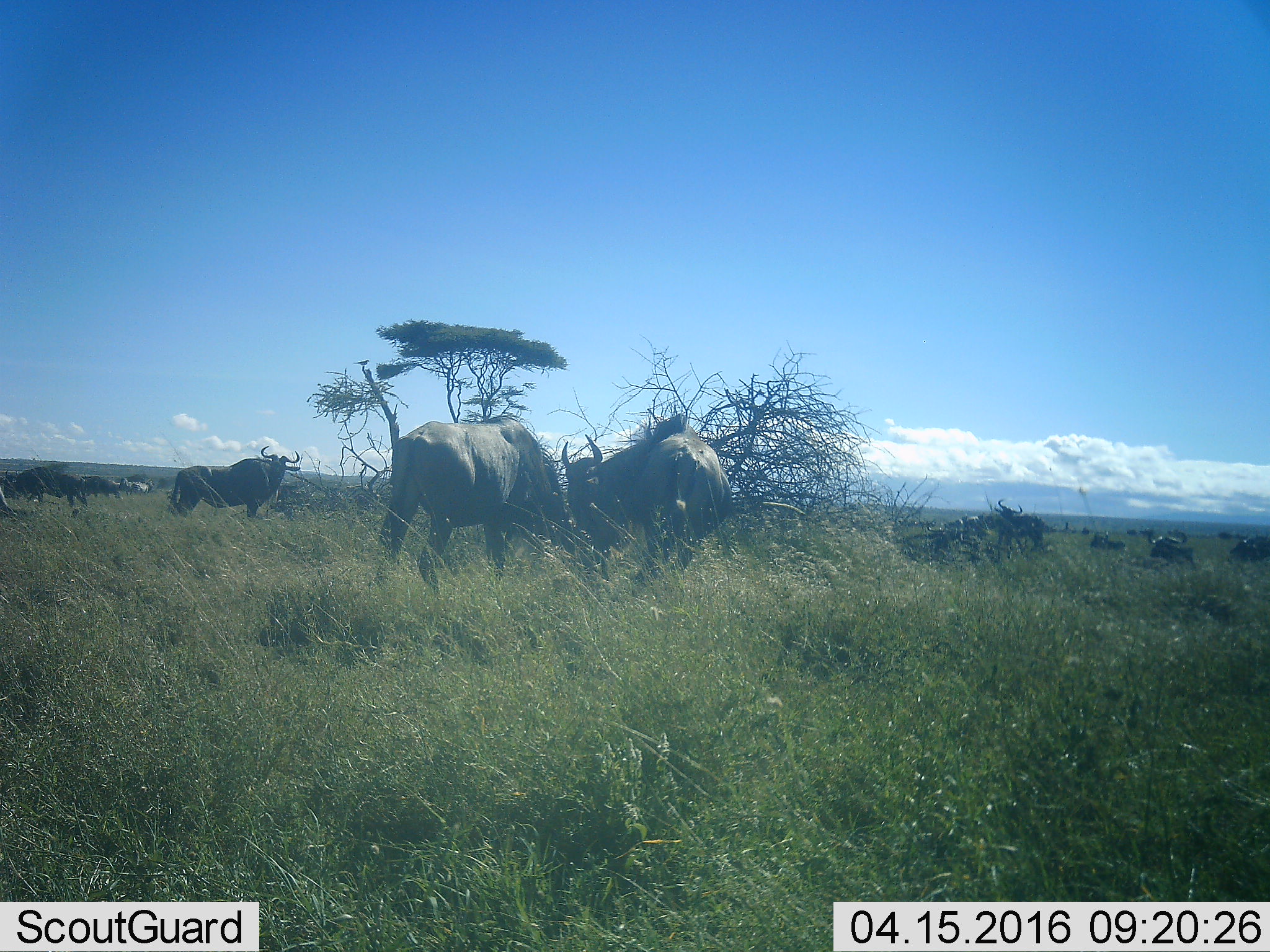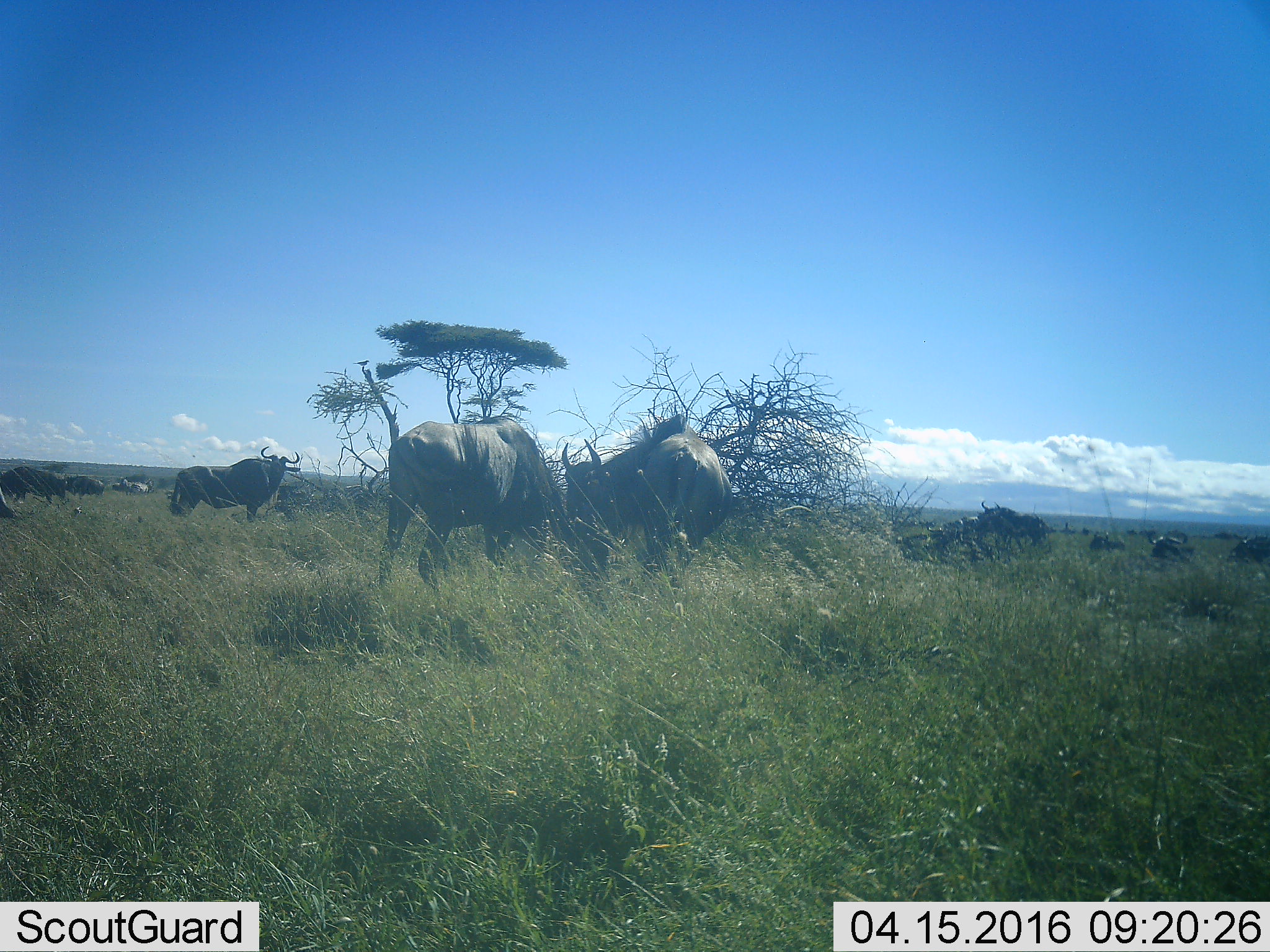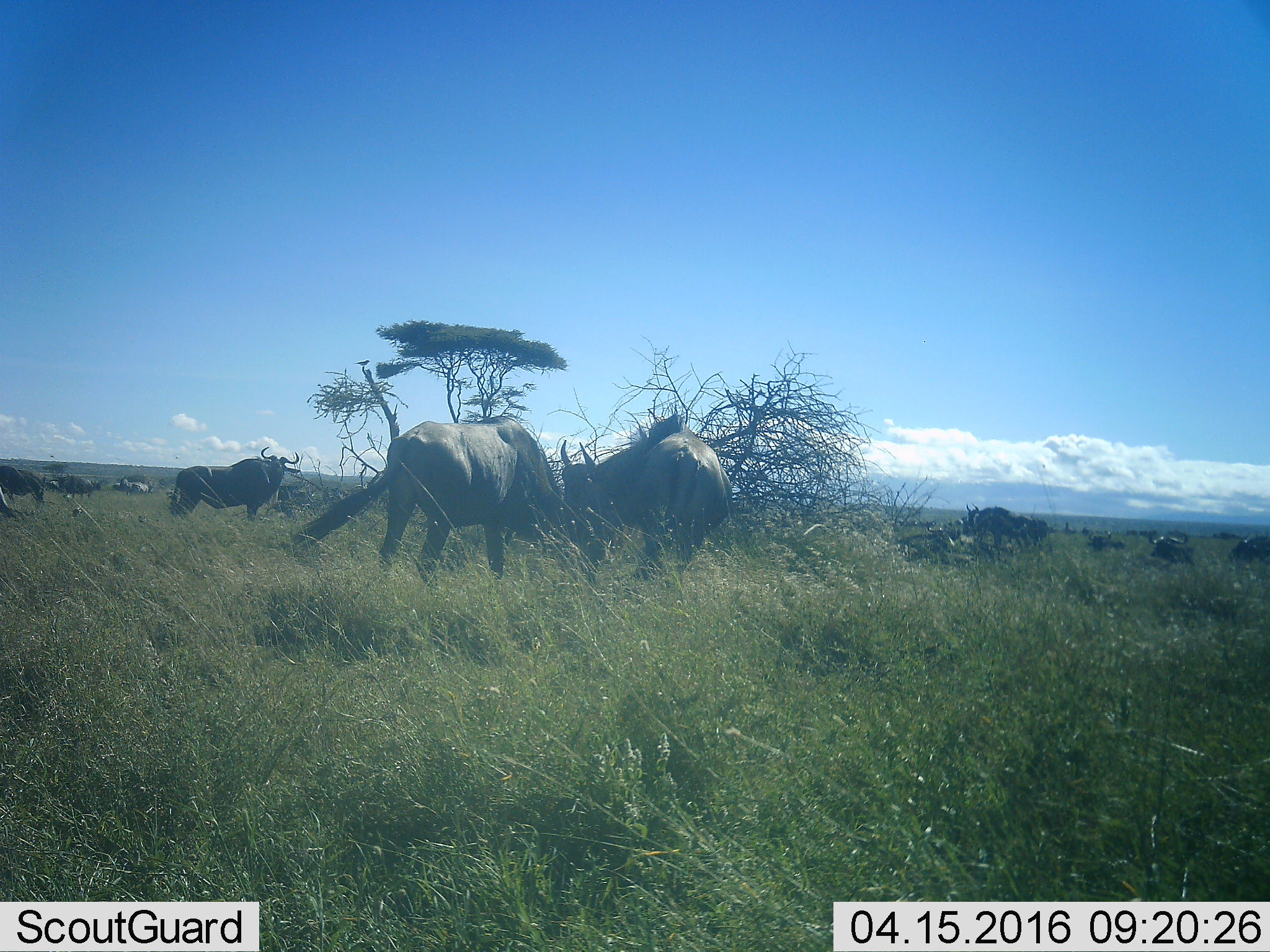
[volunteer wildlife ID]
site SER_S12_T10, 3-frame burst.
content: unidentified animal